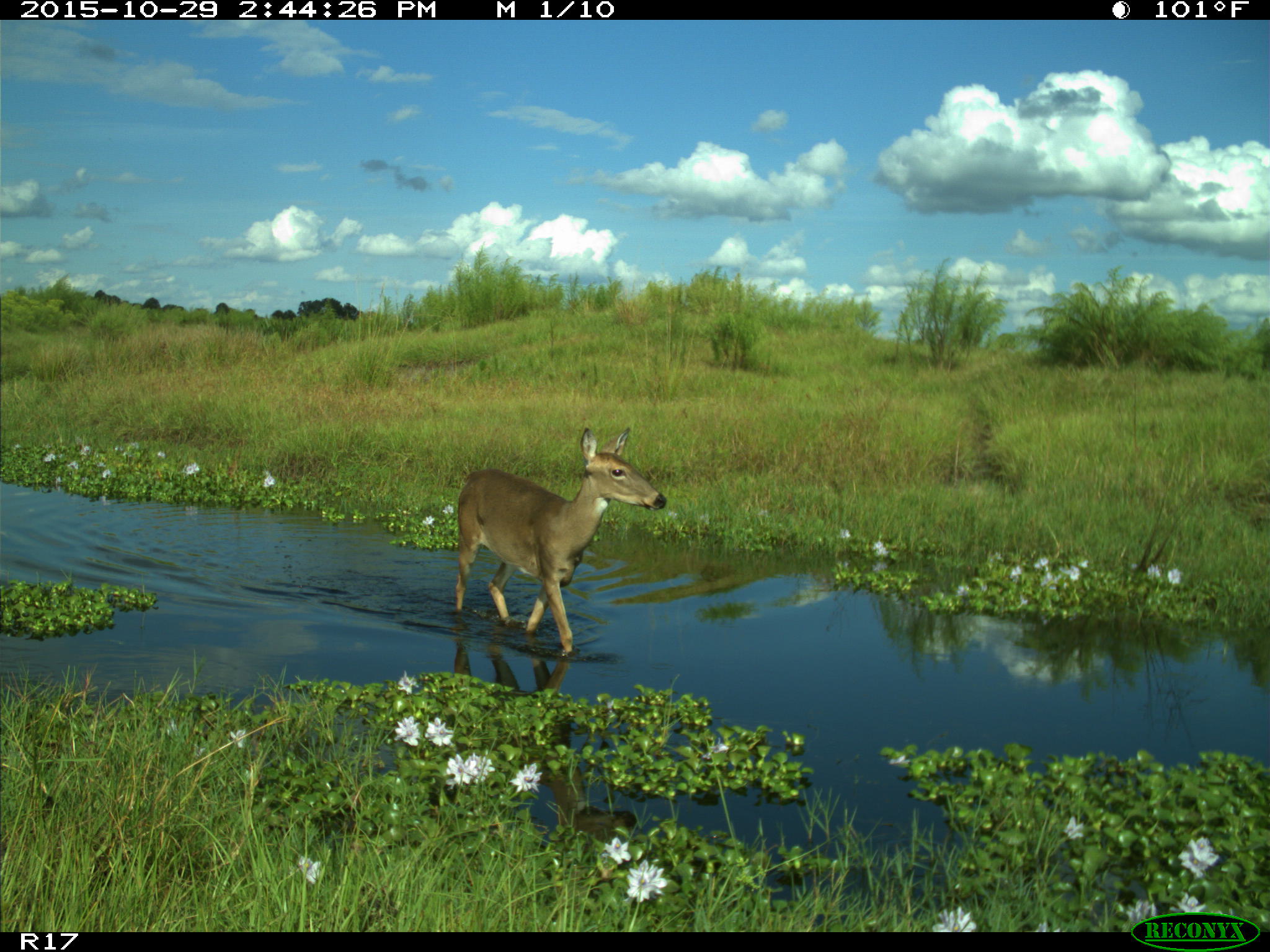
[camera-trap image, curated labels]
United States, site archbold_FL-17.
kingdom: Animalia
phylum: Chordata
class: Mammalia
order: Artiodactyla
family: Cervidae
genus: Odocoileus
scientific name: Odocoileus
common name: deer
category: unidentified deer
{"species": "unidentified deer (deer) (Odocoileus)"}